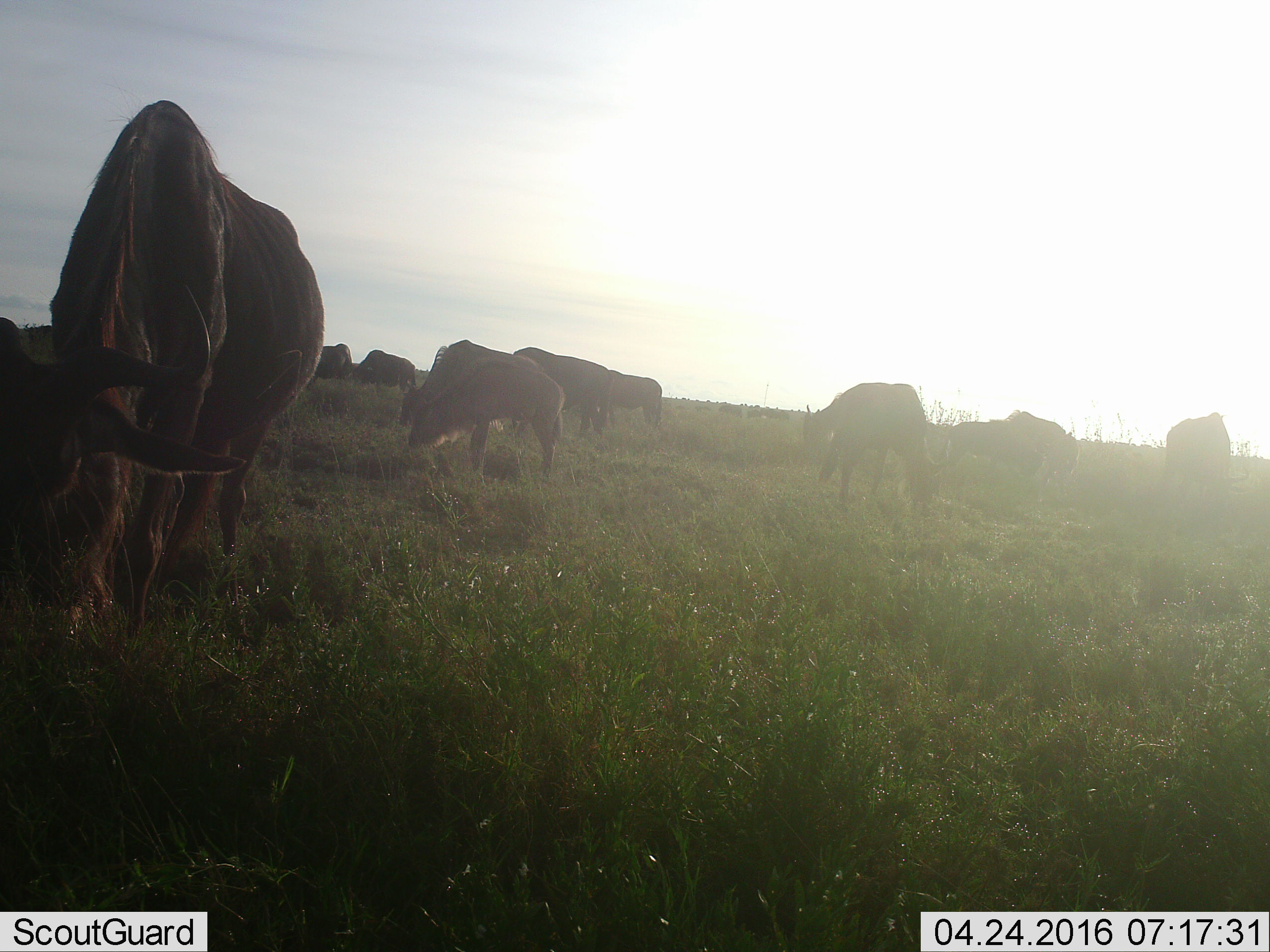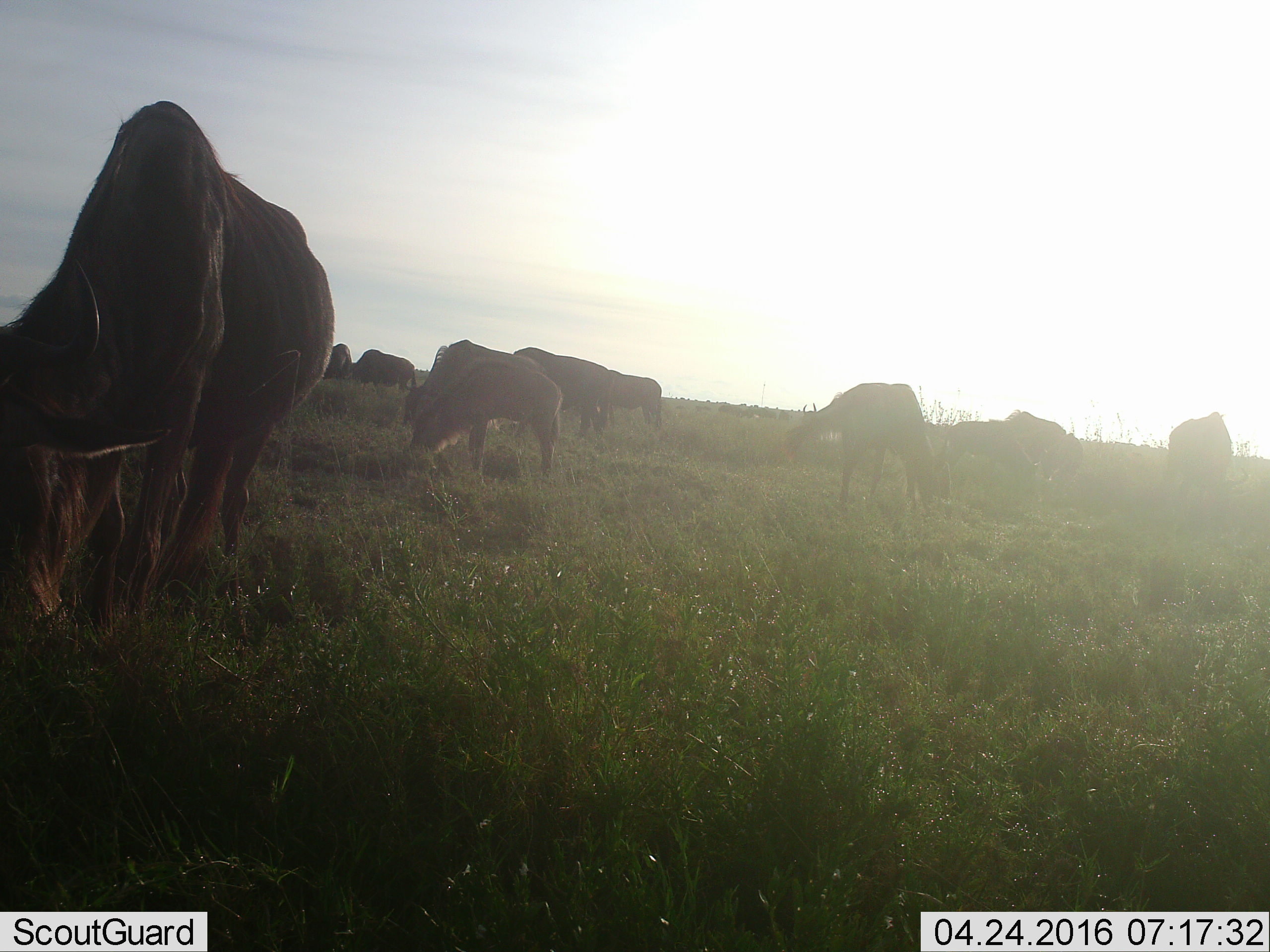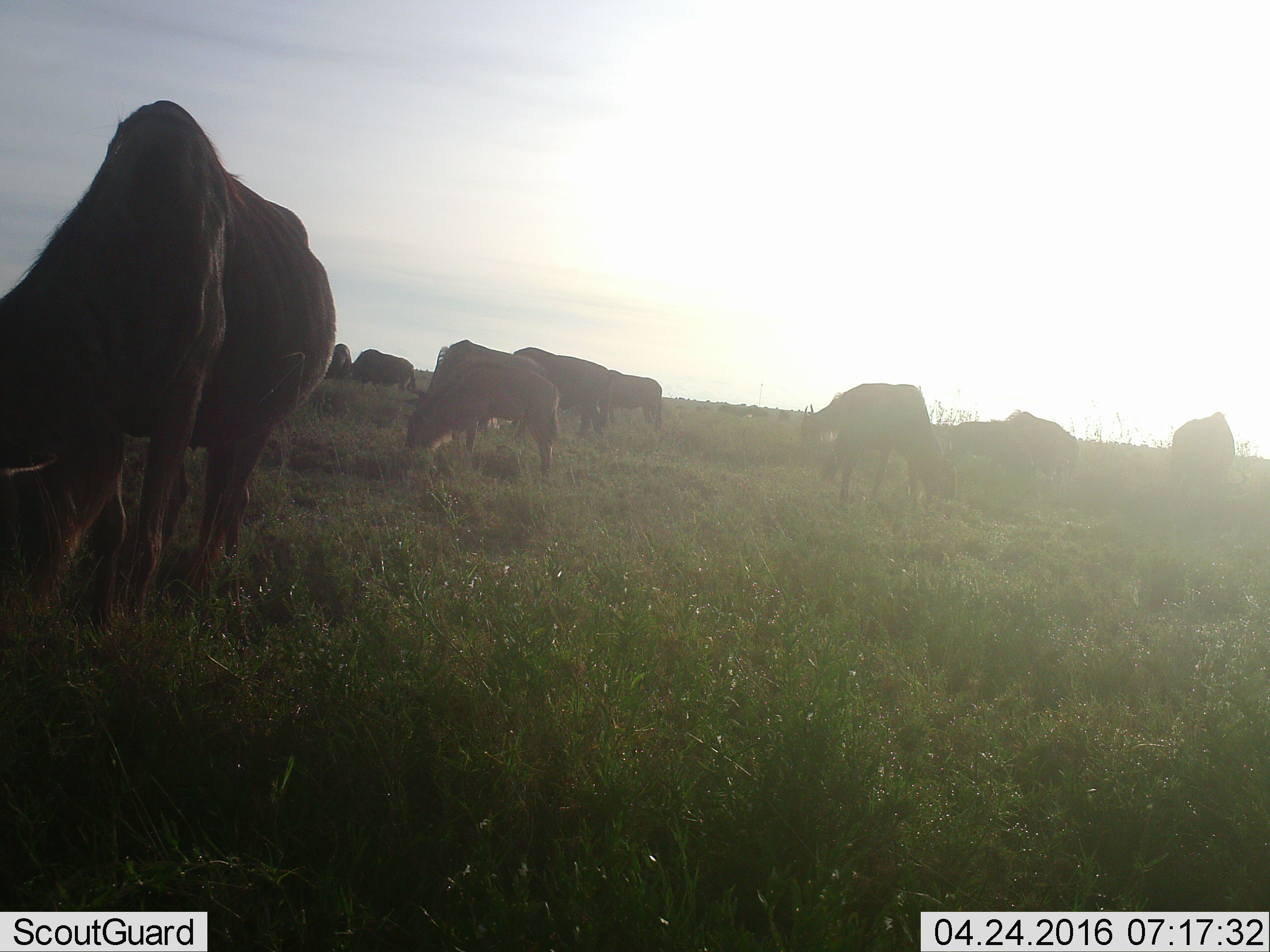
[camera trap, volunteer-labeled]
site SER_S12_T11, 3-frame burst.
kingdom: Animalia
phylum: Chordata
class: Mammalia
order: Artiodactyla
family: Bovidae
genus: Connochaetes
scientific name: Connochaetes taurinus taurinus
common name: blue wildebeest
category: wildebeestblue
Wildebeestblue (blue wildebeest) (Connochaetes taurinus taurinus), count 11-50. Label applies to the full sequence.